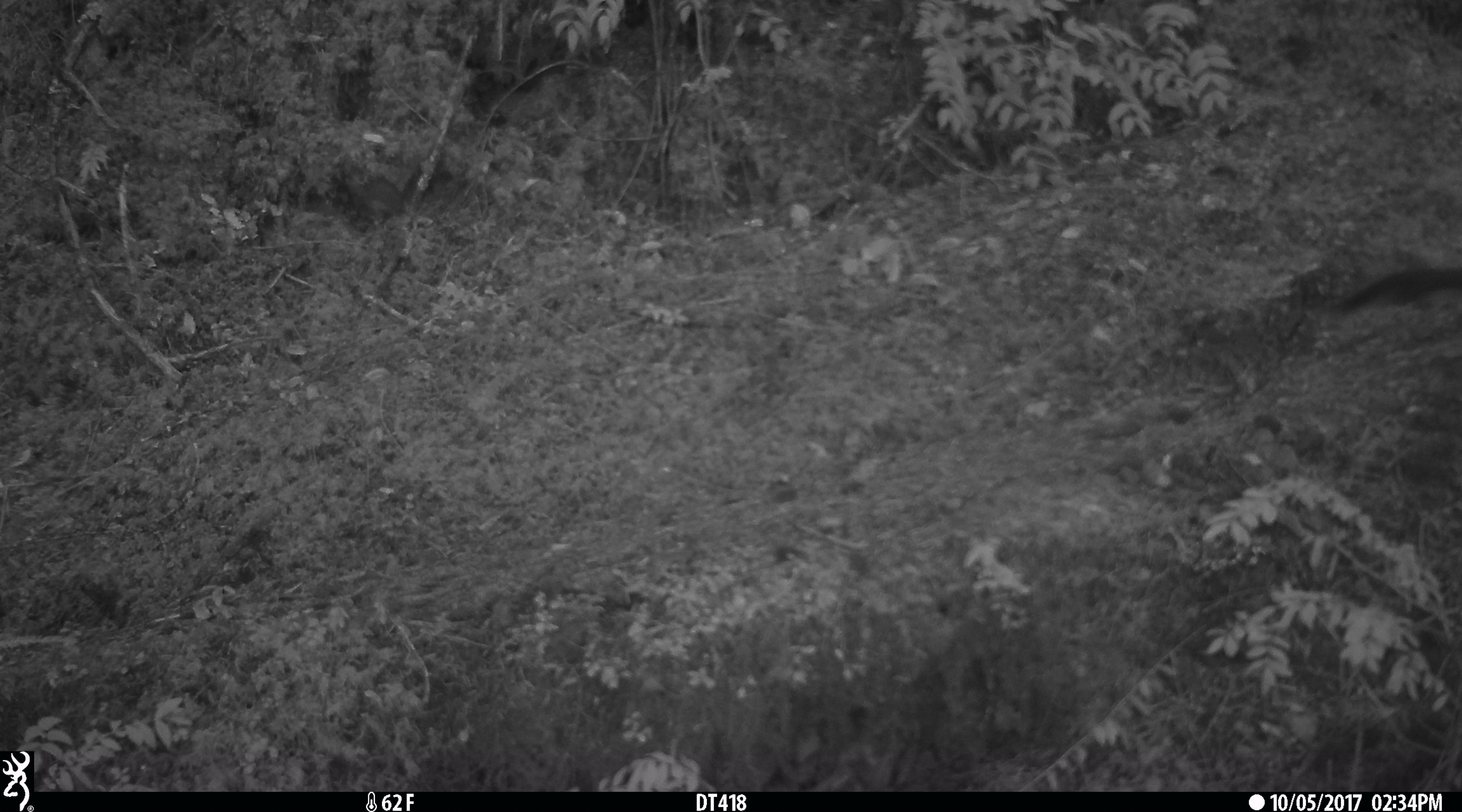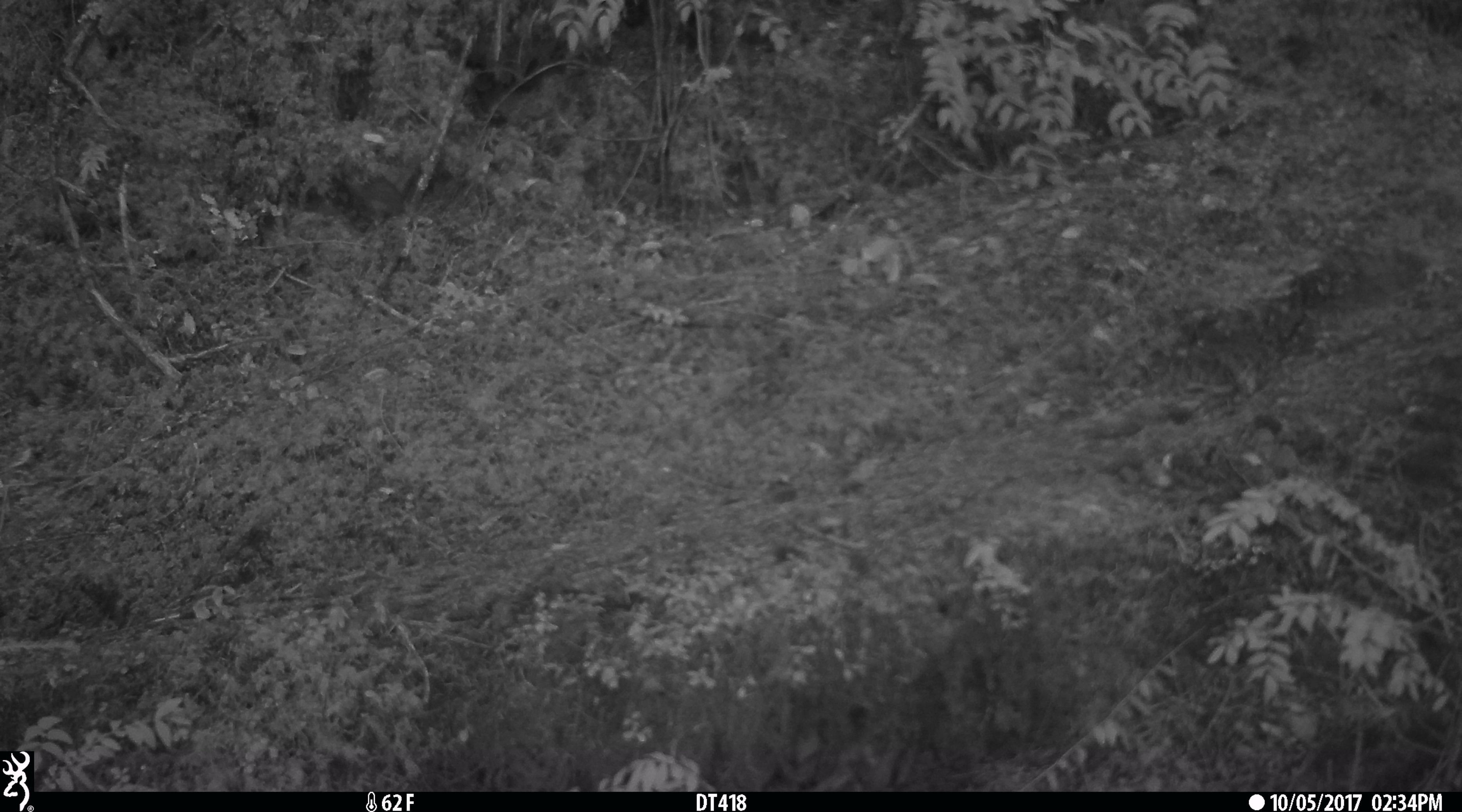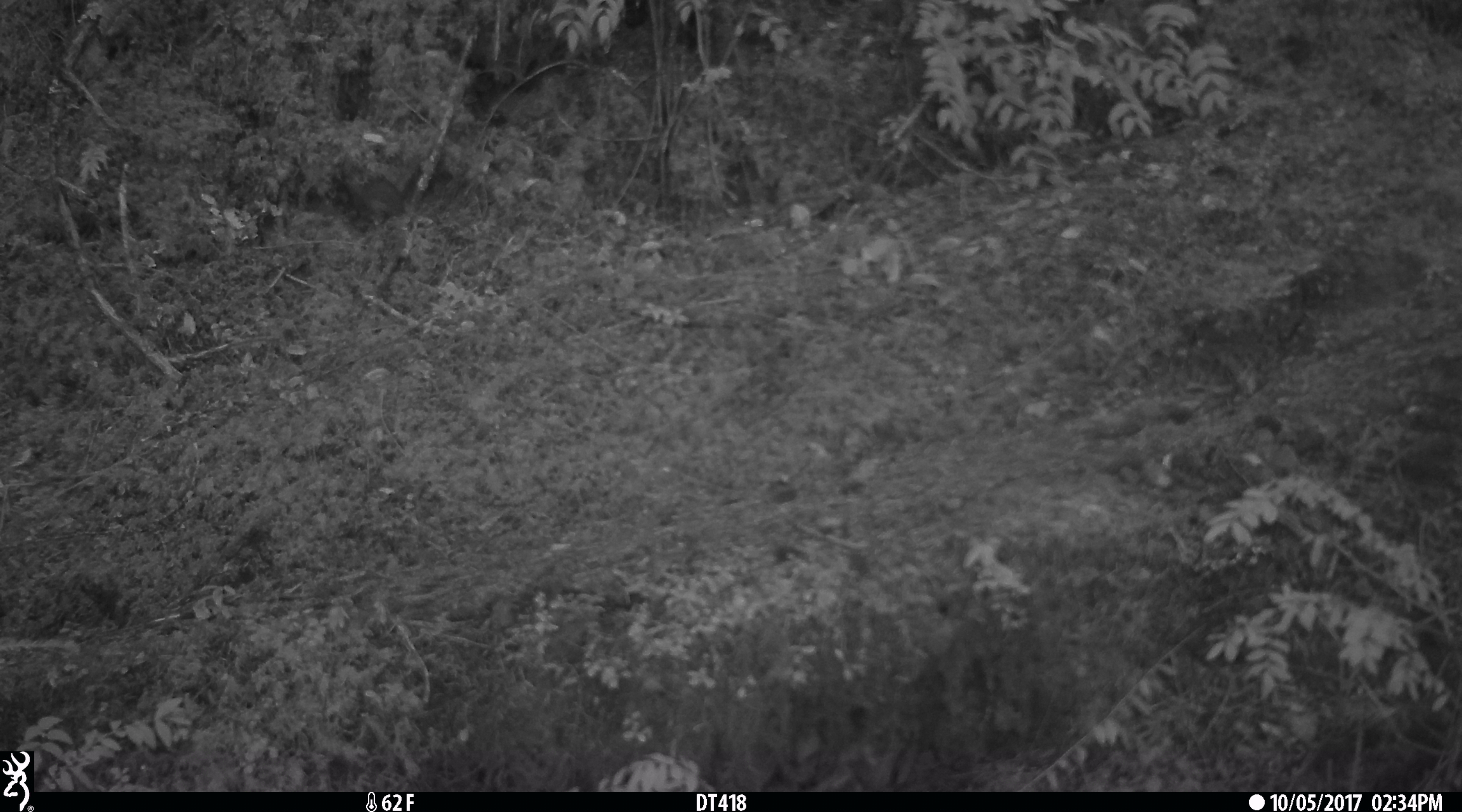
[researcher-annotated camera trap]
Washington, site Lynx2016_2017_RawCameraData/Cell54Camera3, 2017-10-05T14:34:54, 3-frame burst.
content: unidentified animal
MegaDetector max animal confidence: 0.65